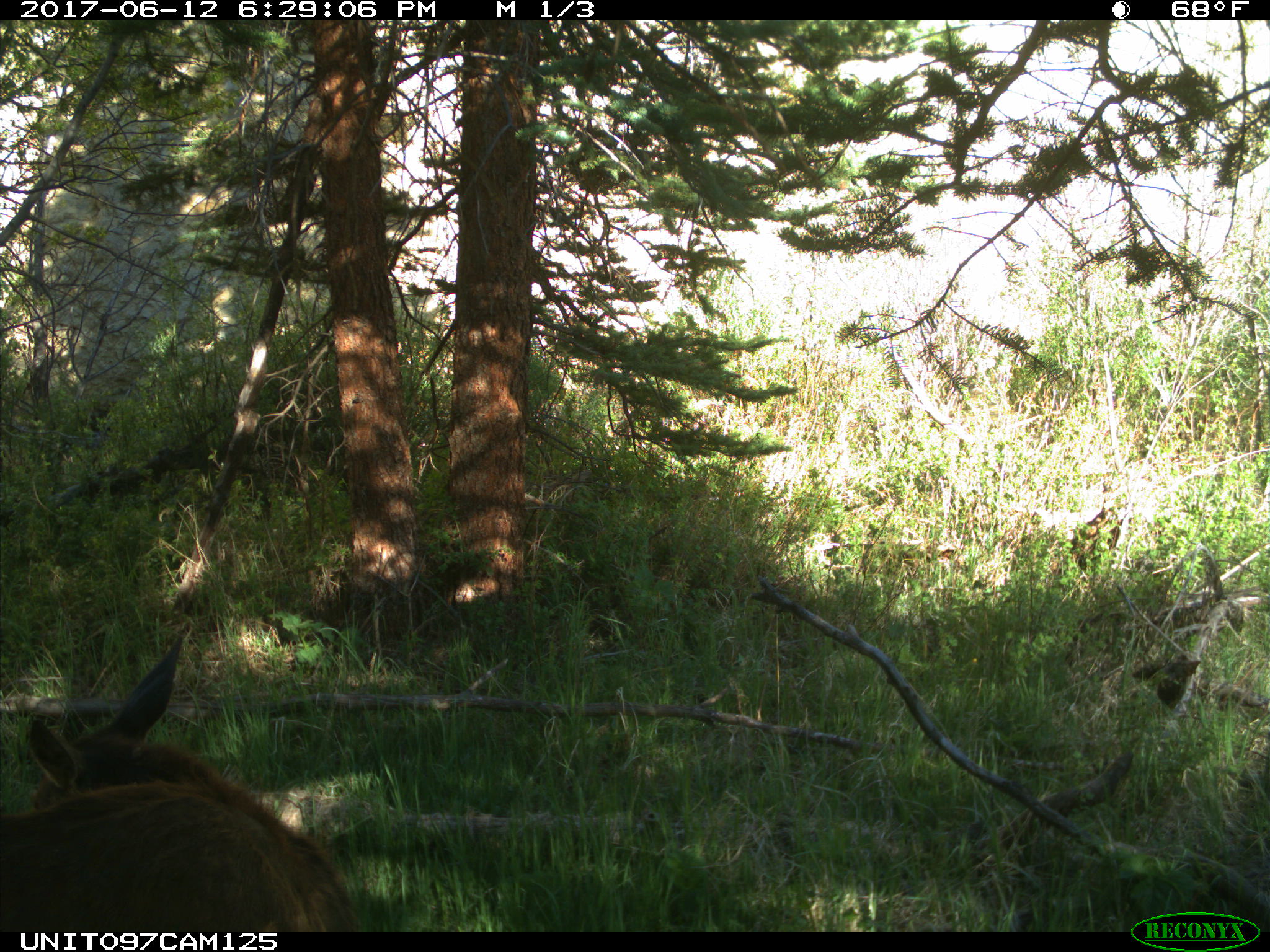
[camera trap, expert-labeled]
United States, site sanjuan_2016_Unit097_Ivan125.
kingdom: Animalia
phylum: Chordata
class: Mammalia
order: Artiodactyla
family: Cervidae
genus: Cervus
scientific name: Cervus elaphus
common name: red deer